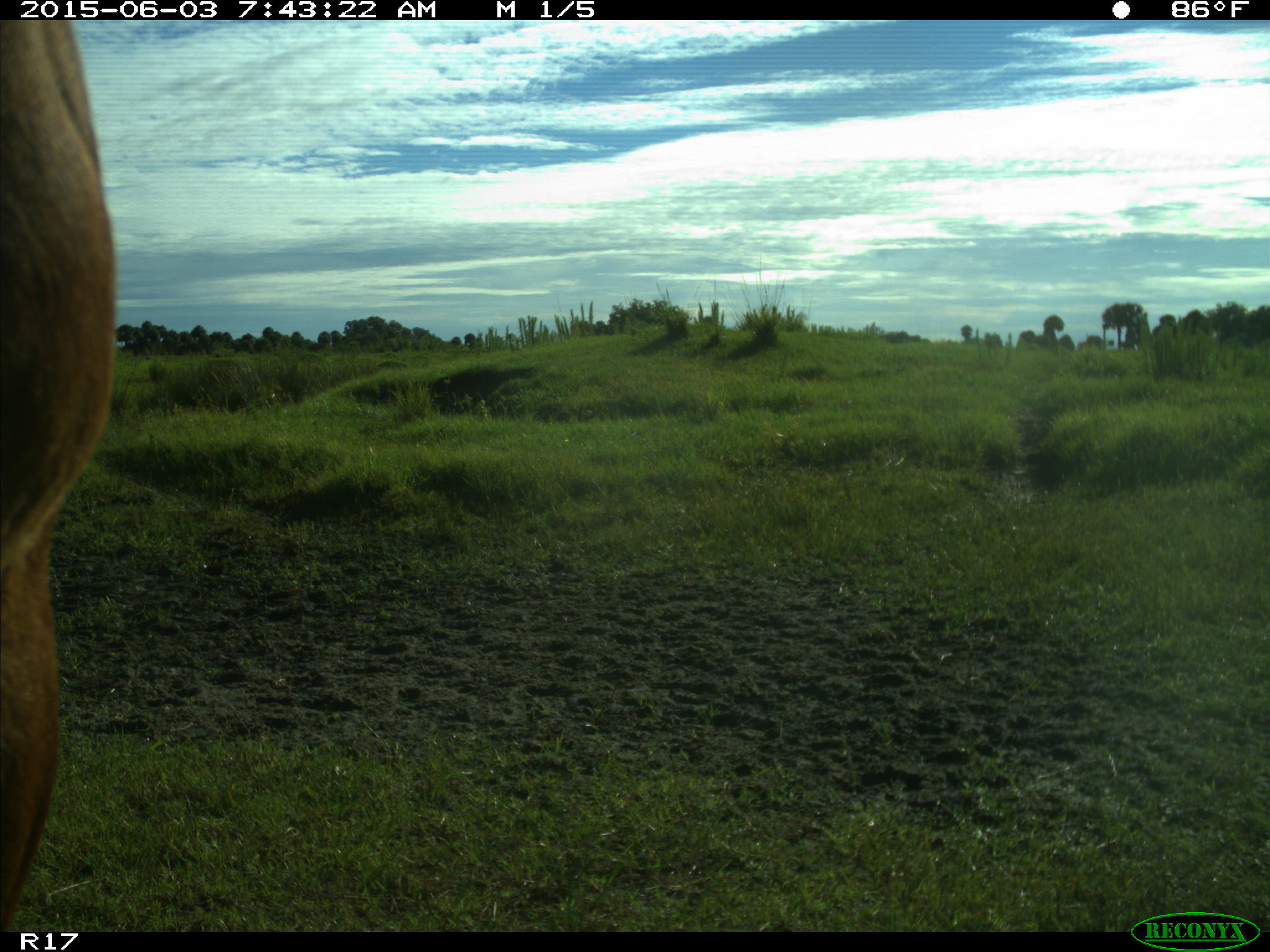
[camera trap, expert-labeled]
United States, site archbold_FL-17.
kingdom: Animalia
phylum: Chordata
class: Mammalia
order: Artiodactyla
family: Bovidae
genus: Bos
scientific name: Bos taurus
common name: domestic cow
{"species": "Bos taurus (domestic cow)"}